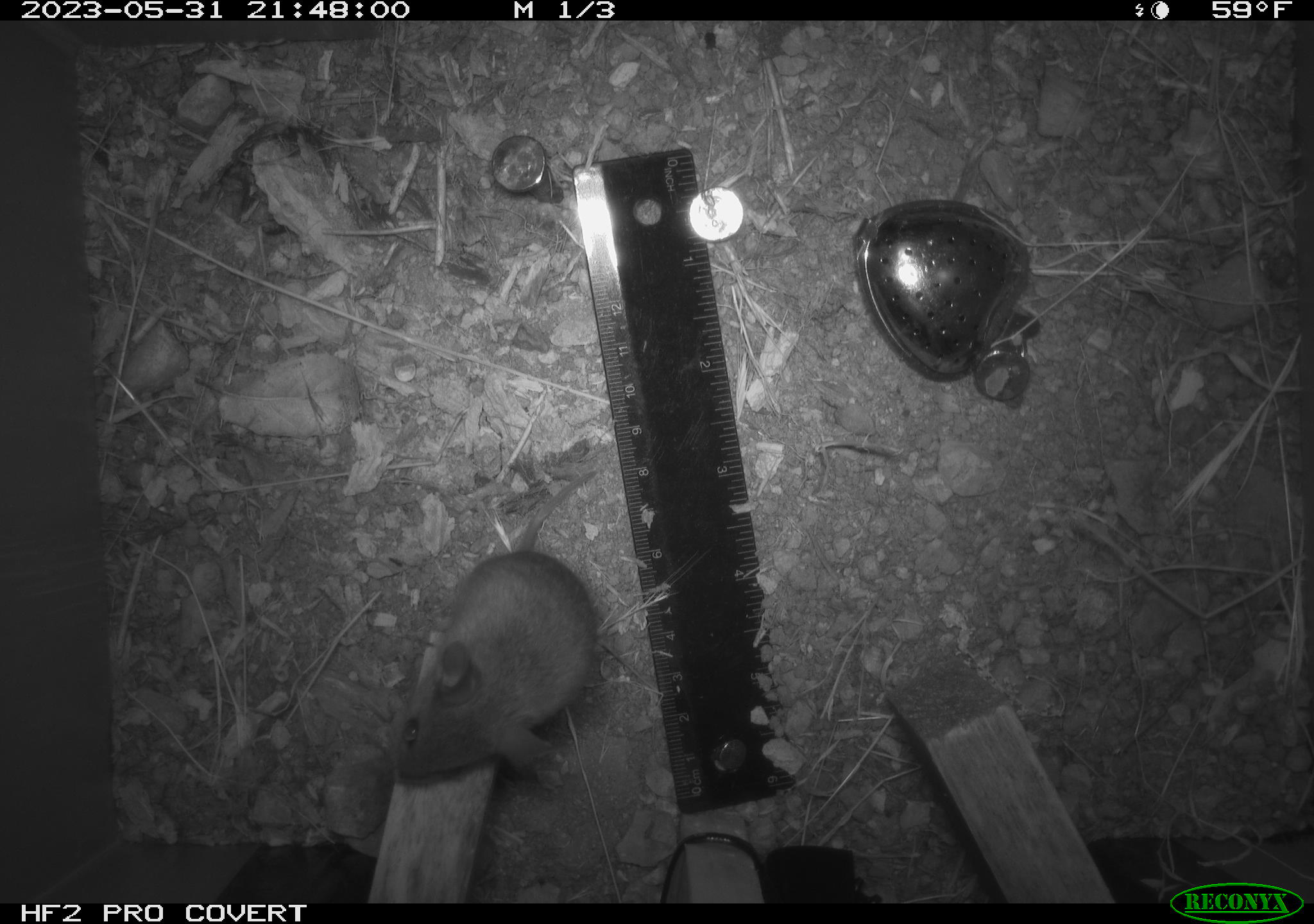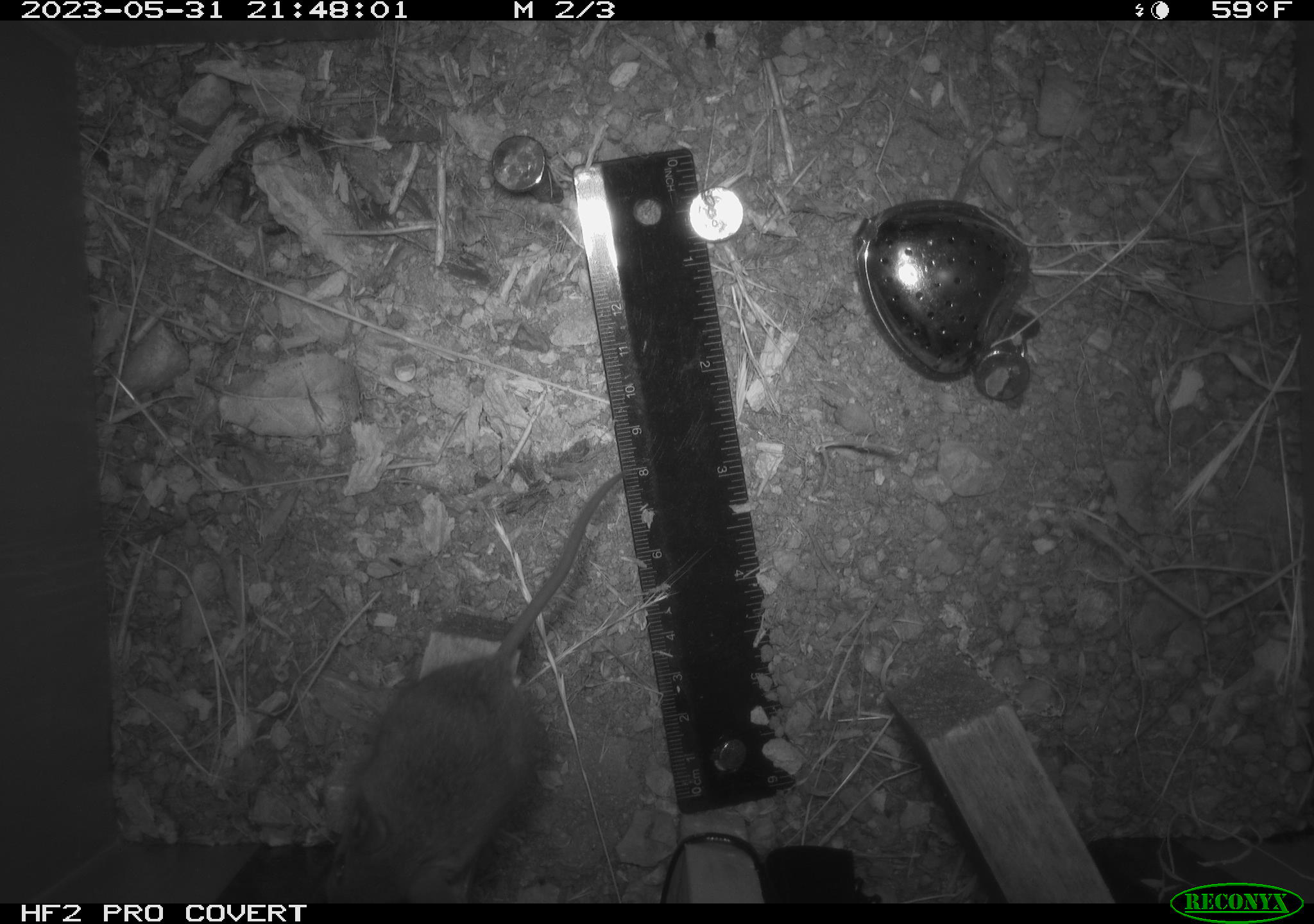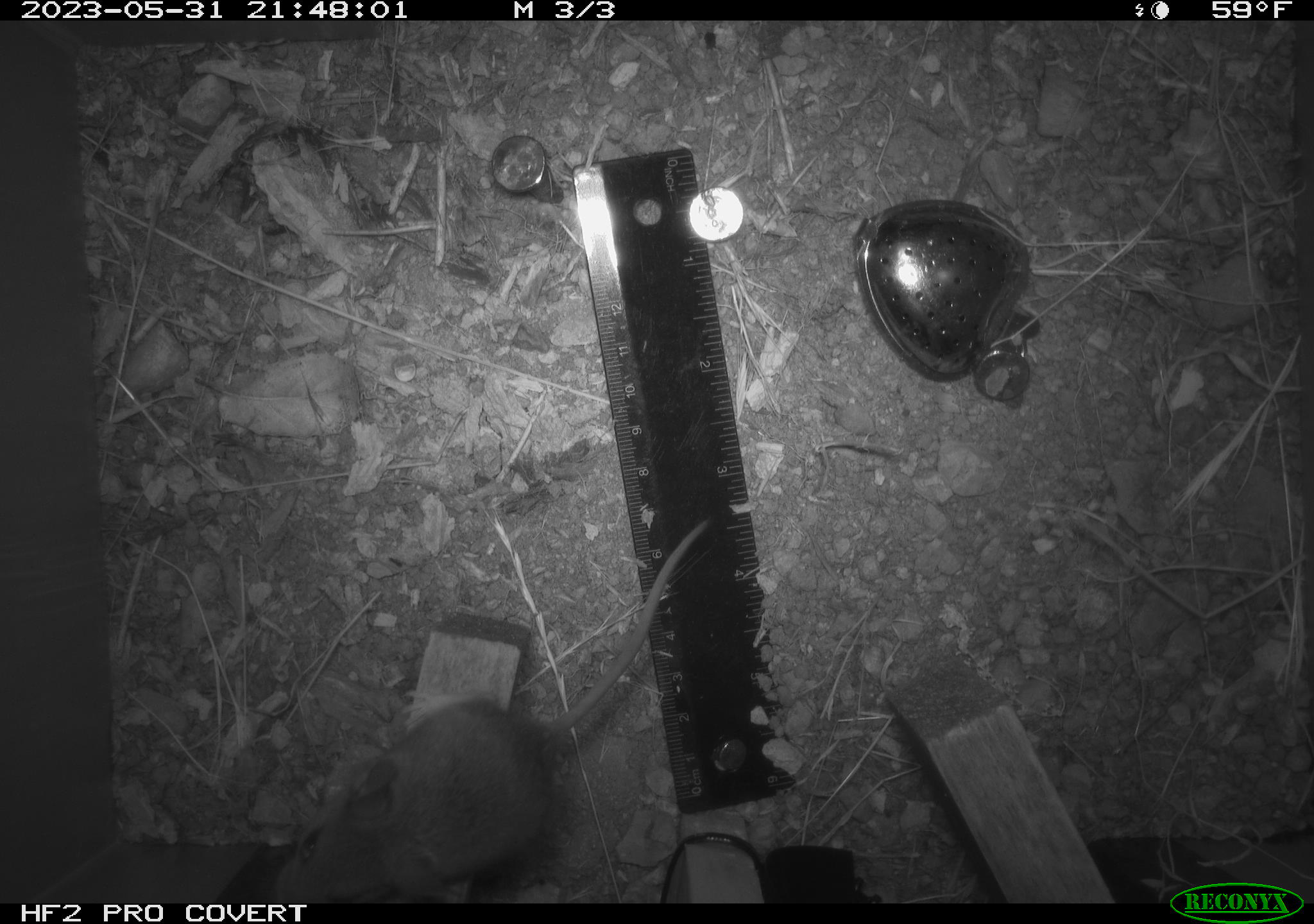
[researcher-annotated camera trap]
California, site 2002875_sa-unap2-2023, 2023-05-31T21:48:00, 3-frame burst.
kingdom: Animalia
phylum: Chordata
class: Mammalia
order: Rodentia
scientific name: Rodentia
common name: mouse species